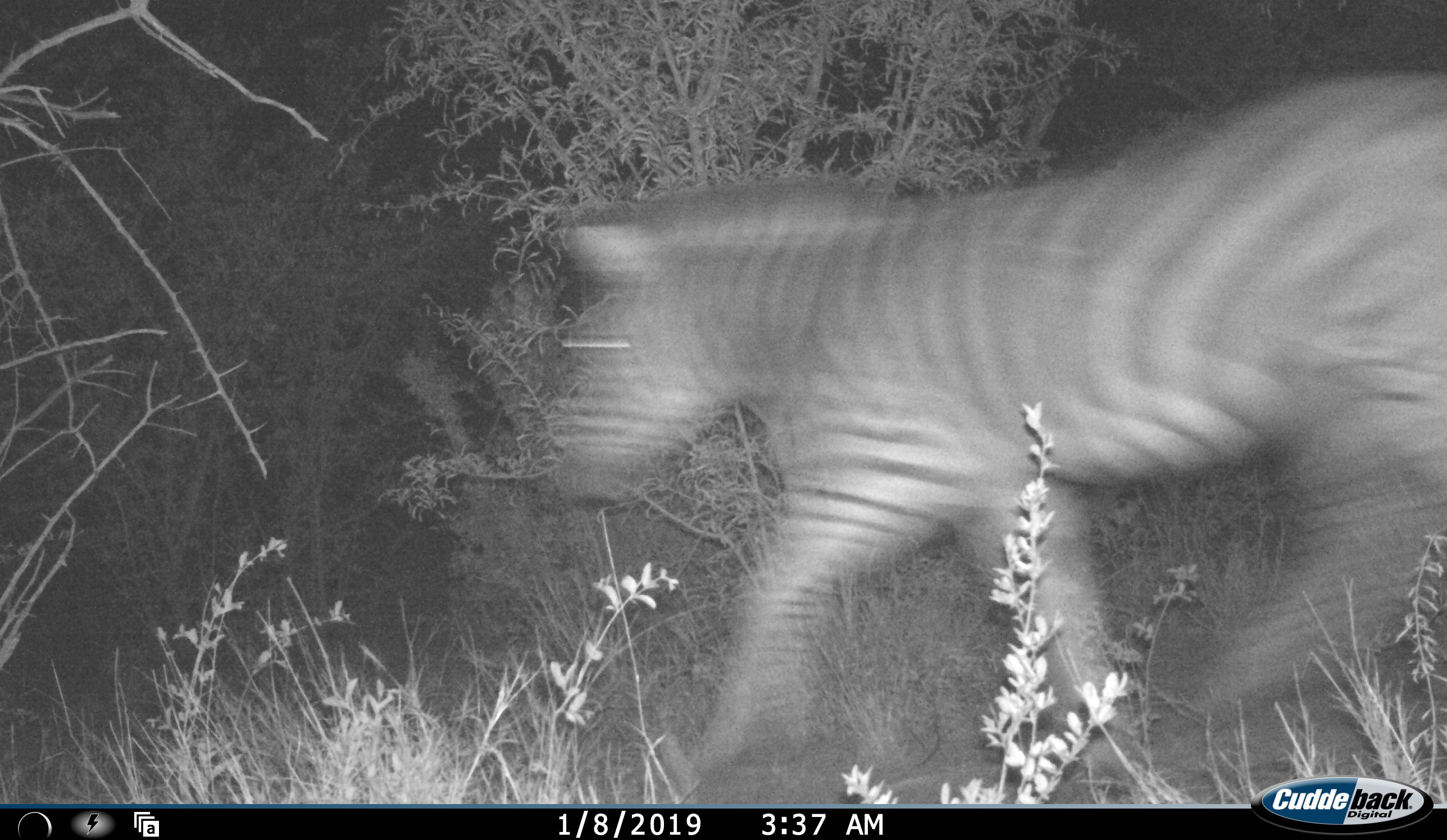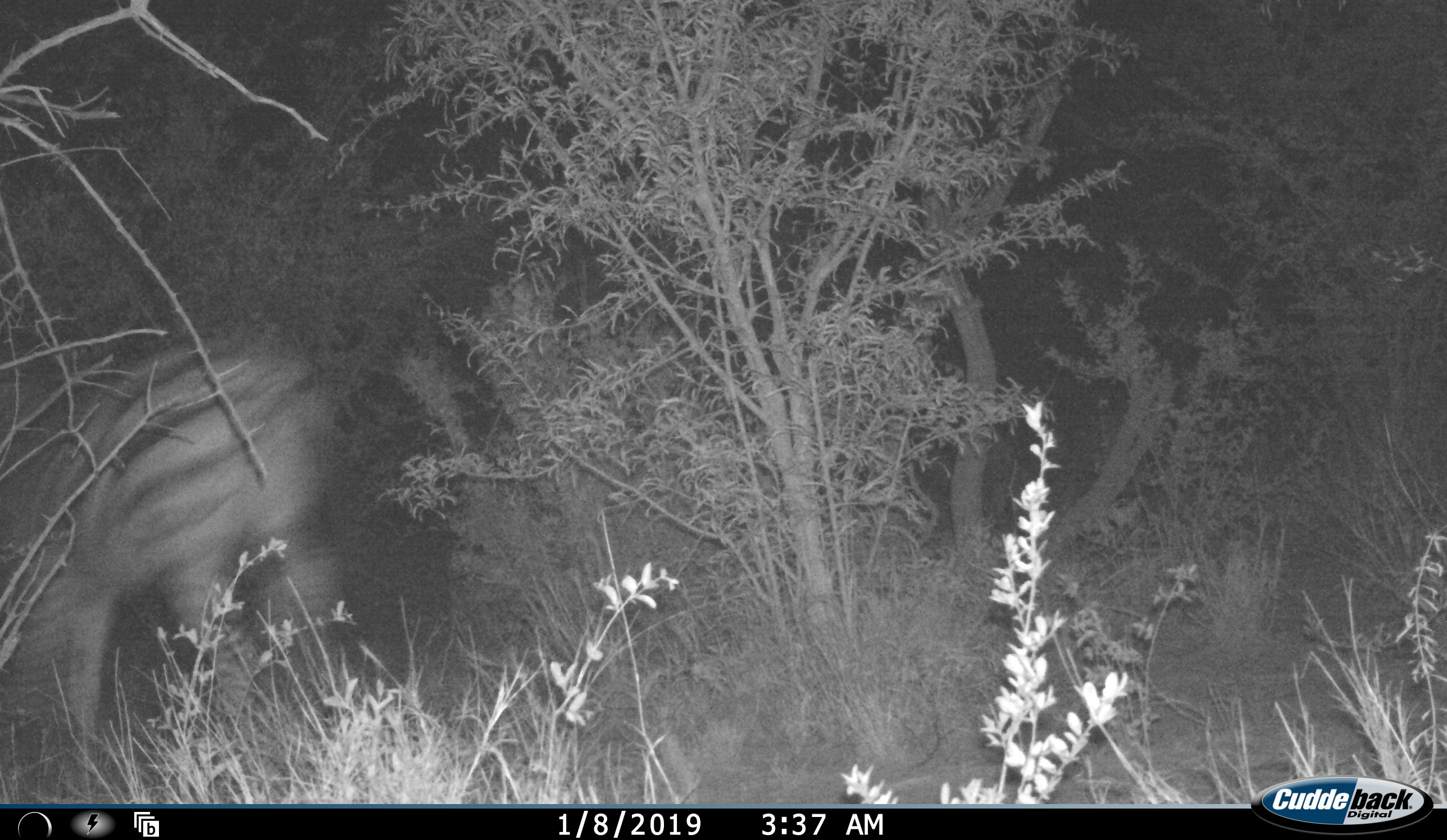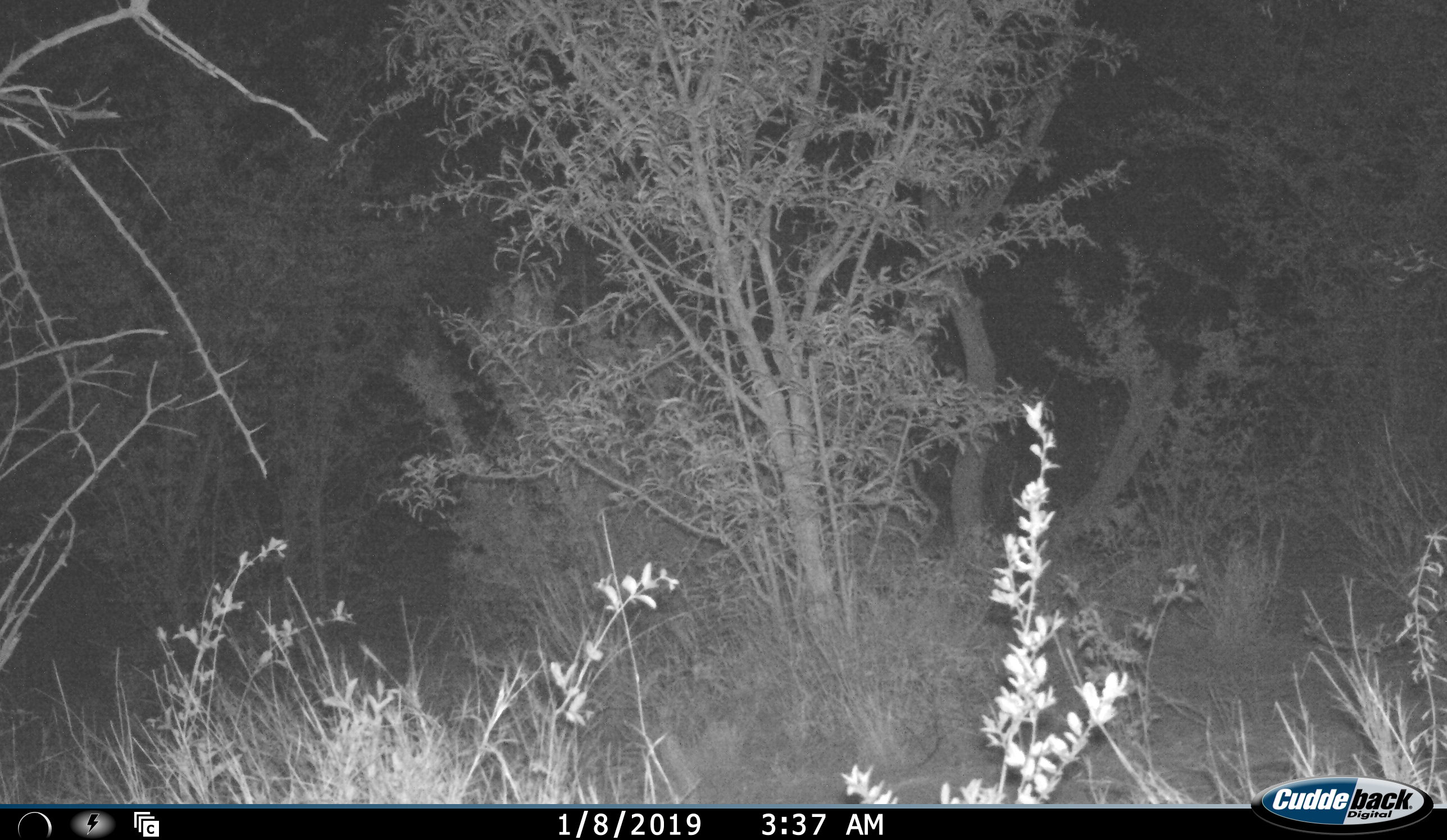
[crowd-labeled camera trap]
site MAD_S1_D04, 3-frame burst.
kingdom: Animalia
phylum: Chordata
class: Mammalia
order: Perissodactyla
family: Equidae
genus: Equus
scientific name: Equus quagga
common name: plains zebra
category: zebraplains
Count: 1.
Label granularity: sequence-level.